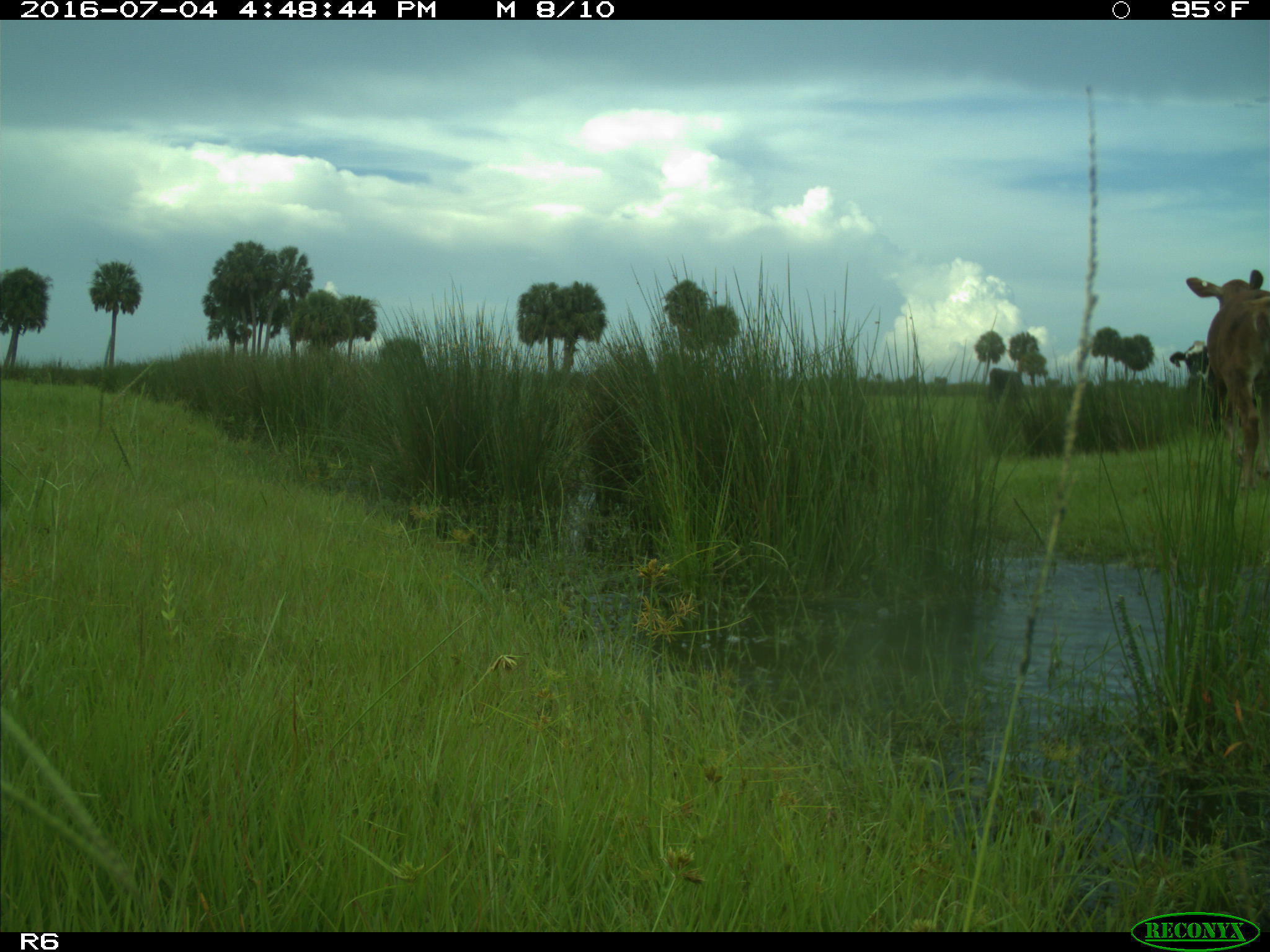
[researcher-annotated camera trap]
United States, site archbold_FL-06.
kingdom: Animalia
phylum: Chordata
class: Mammalia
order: Artiodactyla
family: Bovidae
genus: Bos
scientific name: Bos taurus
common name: domestic cow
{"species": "Bos taurus (domestic cow)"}